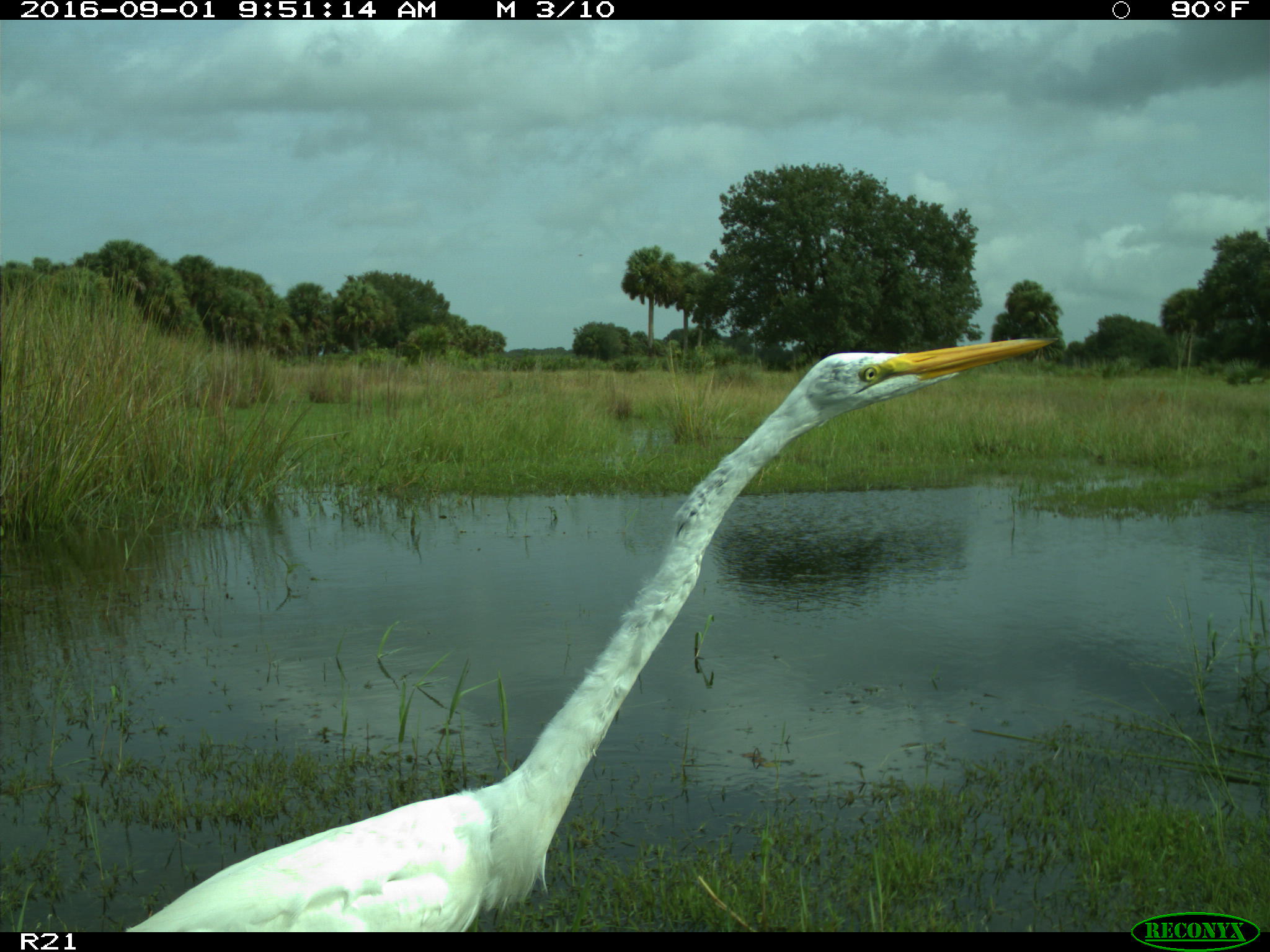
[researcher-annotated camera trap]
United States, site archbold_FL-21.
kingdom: Animalia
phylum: Chordata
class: Aves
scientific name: Aves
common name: birds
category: unidentified bird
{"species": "unidentified bird (birds) (Aves)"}